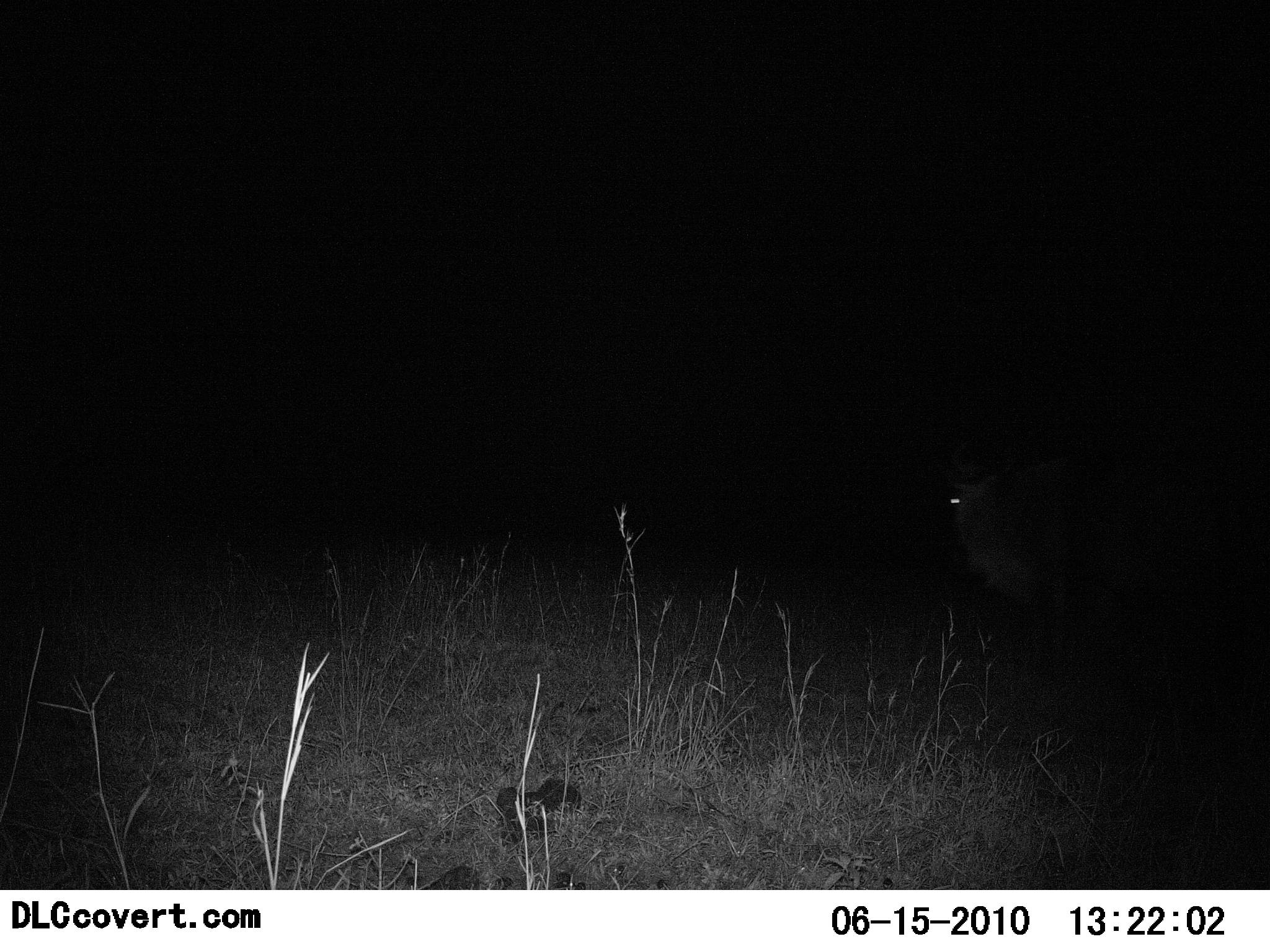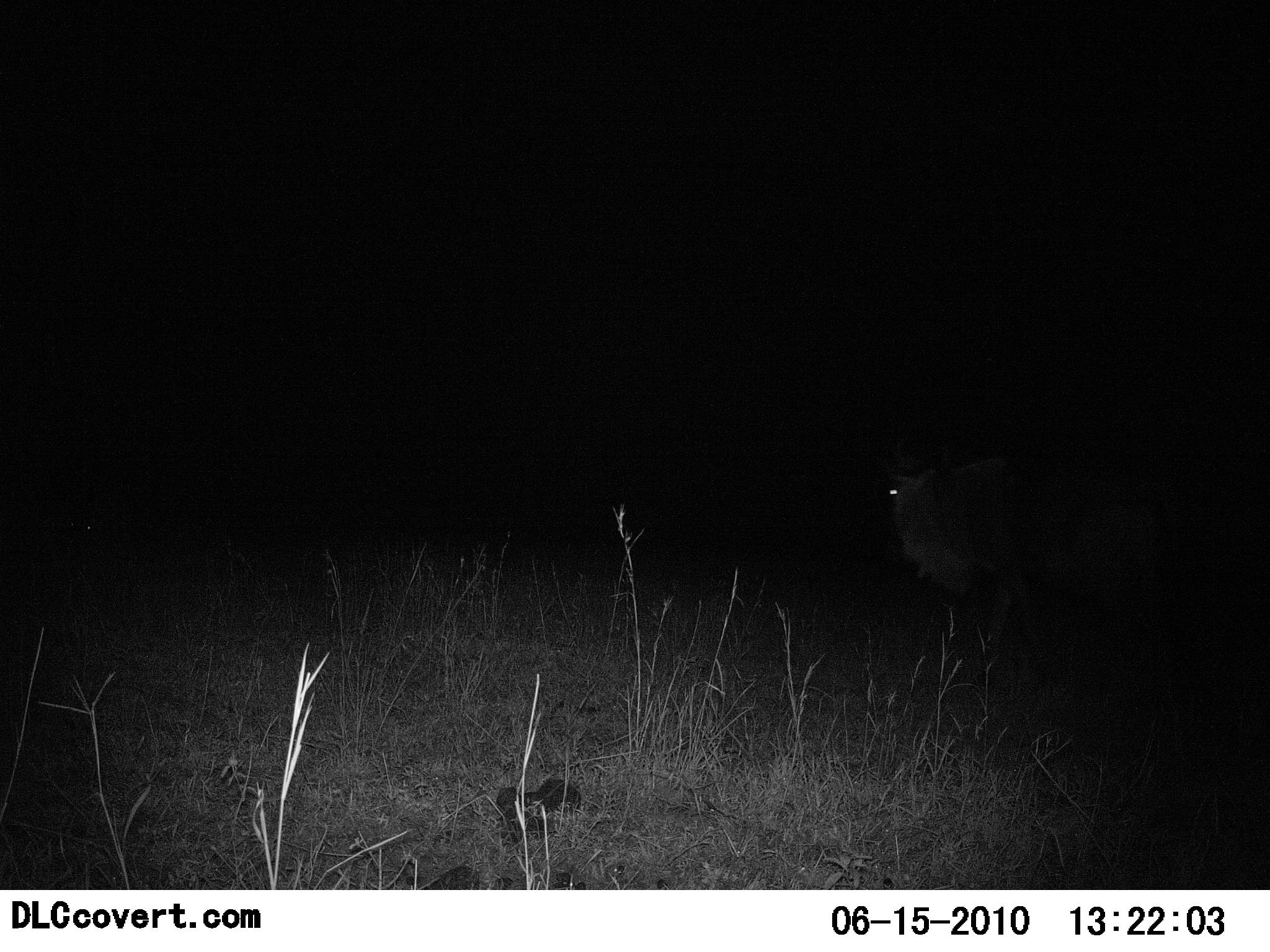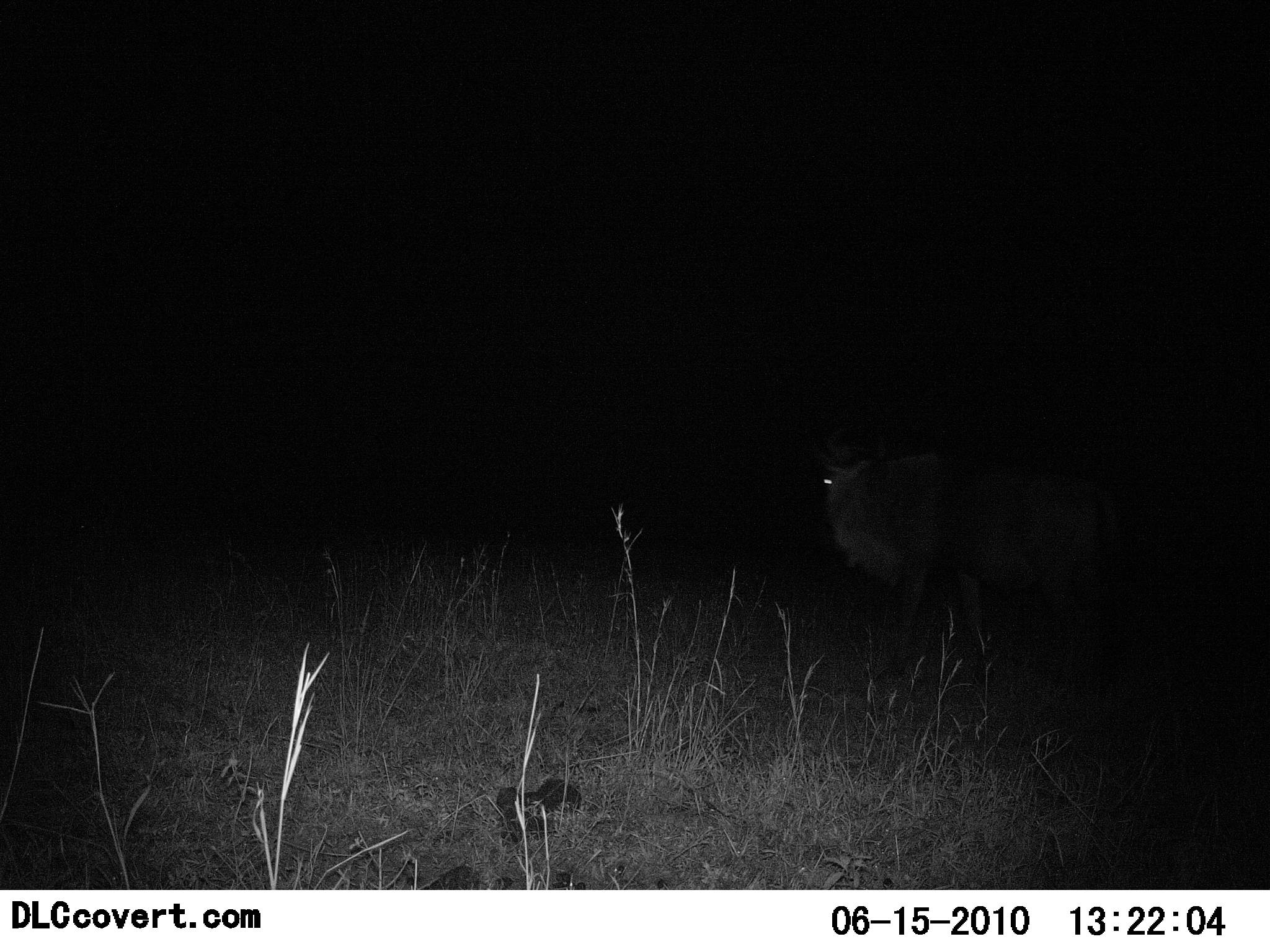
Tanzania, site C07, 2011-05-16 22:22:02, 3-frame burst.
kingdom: Animalia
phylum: Chordata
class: Mammalia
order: Artiodactyla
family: Bovidae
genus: Connochaetes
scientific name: Connochaetes taurinus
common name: blue wildebeest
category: wildebeest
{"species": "wildebeest (blue wildebeest) (Connochaetes taurinus)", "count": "1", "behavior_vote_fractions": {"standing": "0%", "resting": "0%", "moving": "100%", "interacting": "0%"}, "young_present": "0%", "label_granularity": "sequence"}